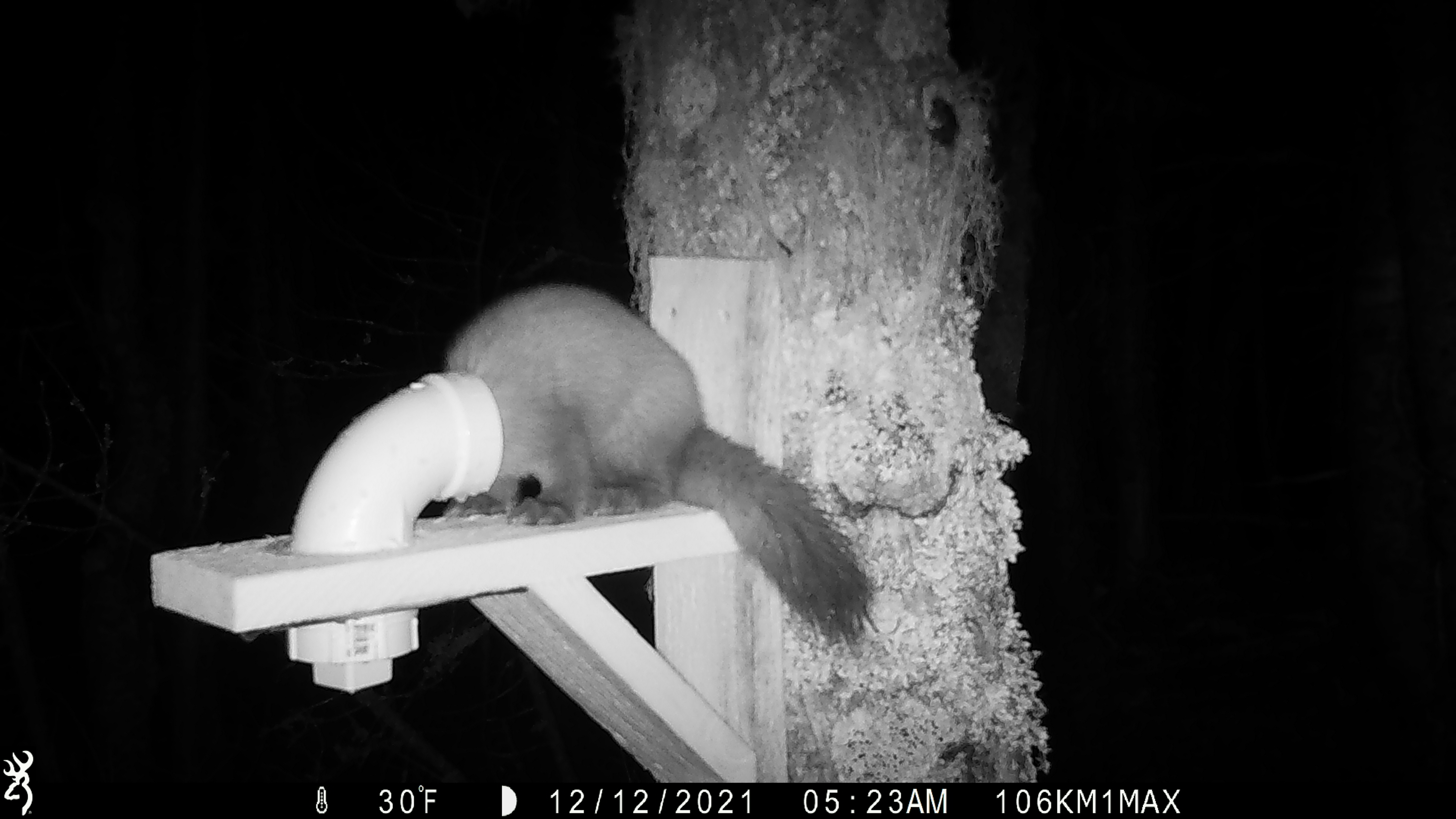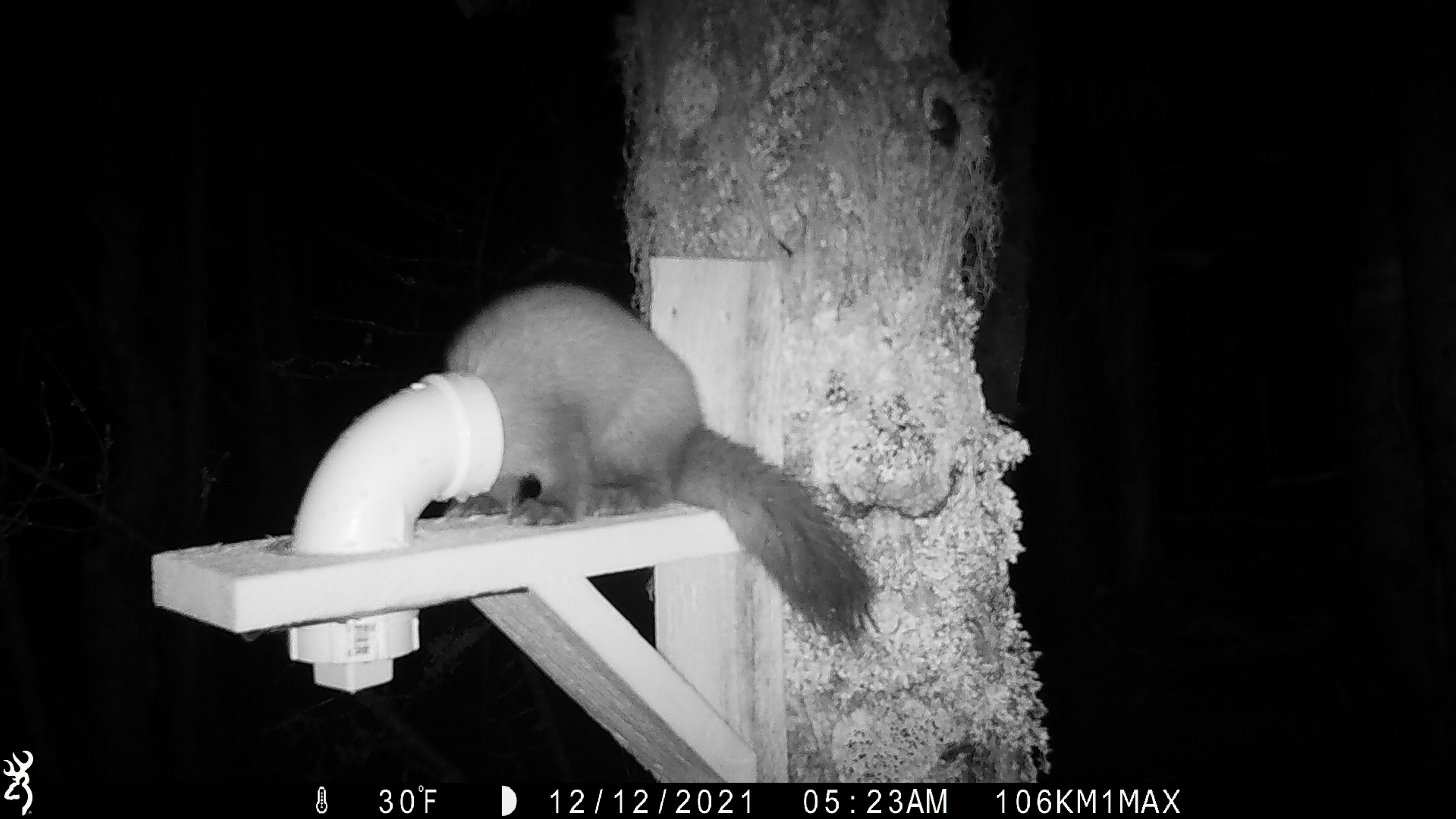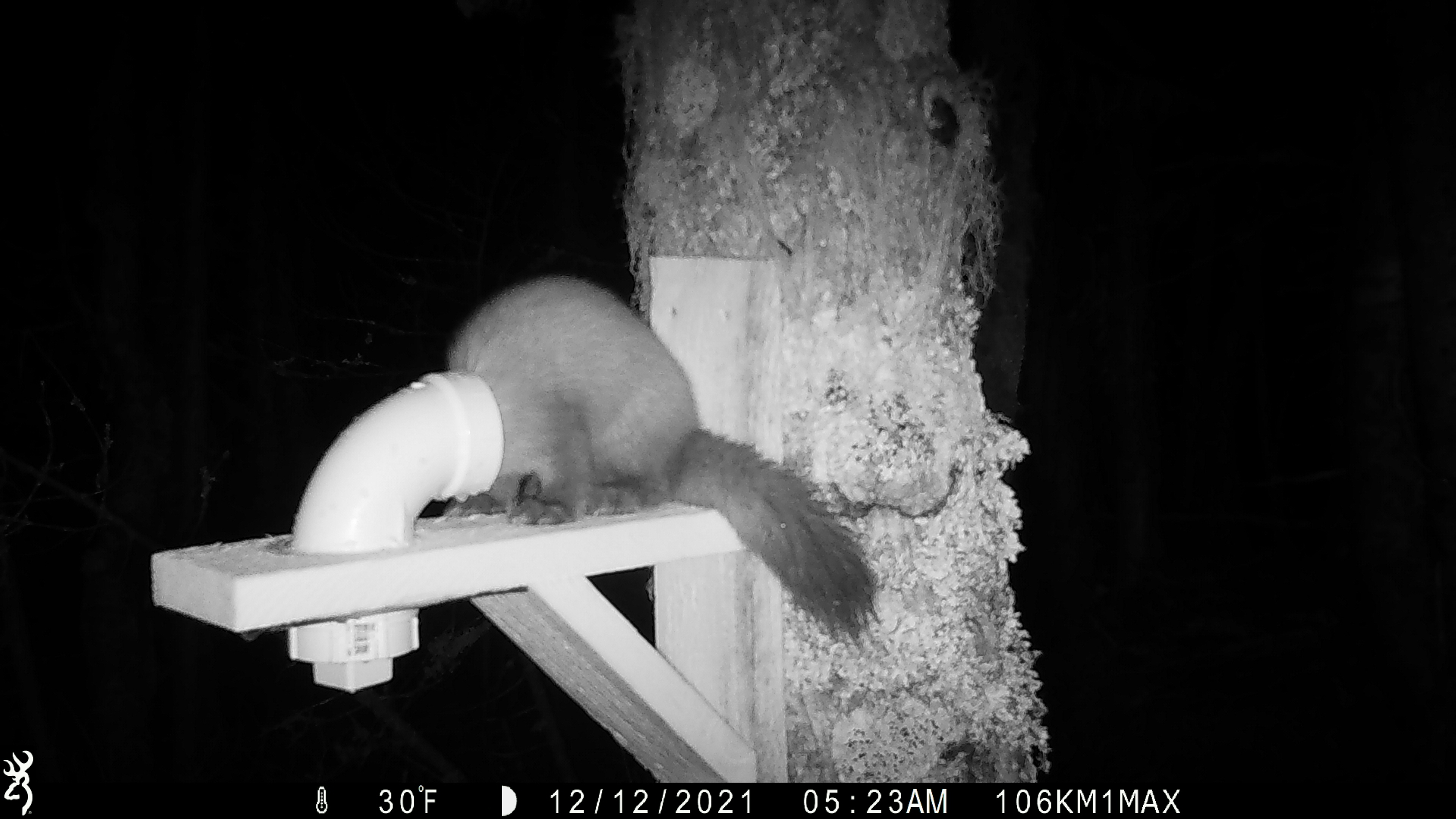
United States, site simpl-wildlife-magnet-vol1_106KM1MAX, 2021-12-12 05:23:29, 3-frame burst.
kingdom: Animalia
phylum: Chordata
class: Mammalia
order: Carnivora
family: Mustelidae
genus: Martes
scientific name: Martes americana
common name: american marten